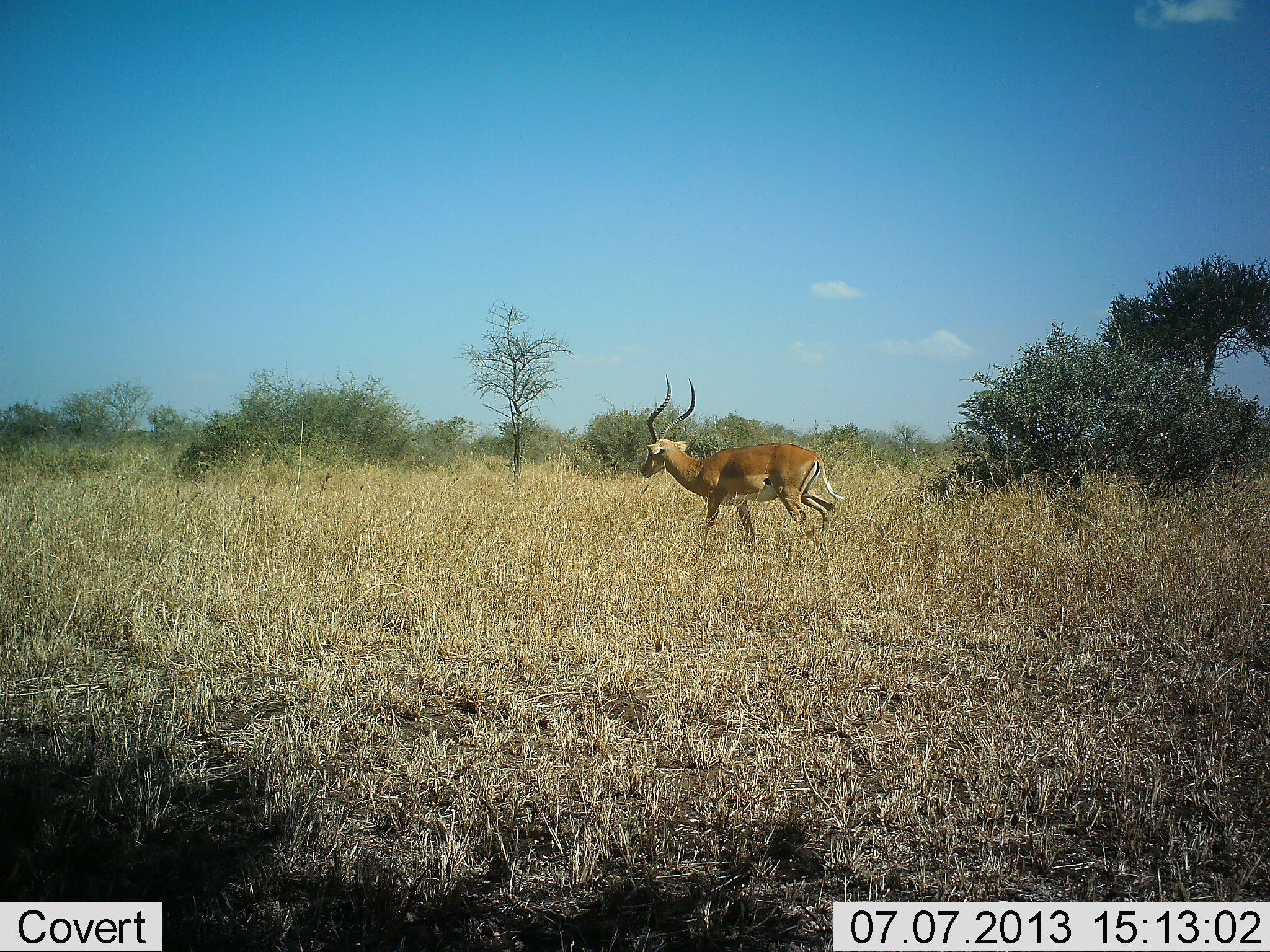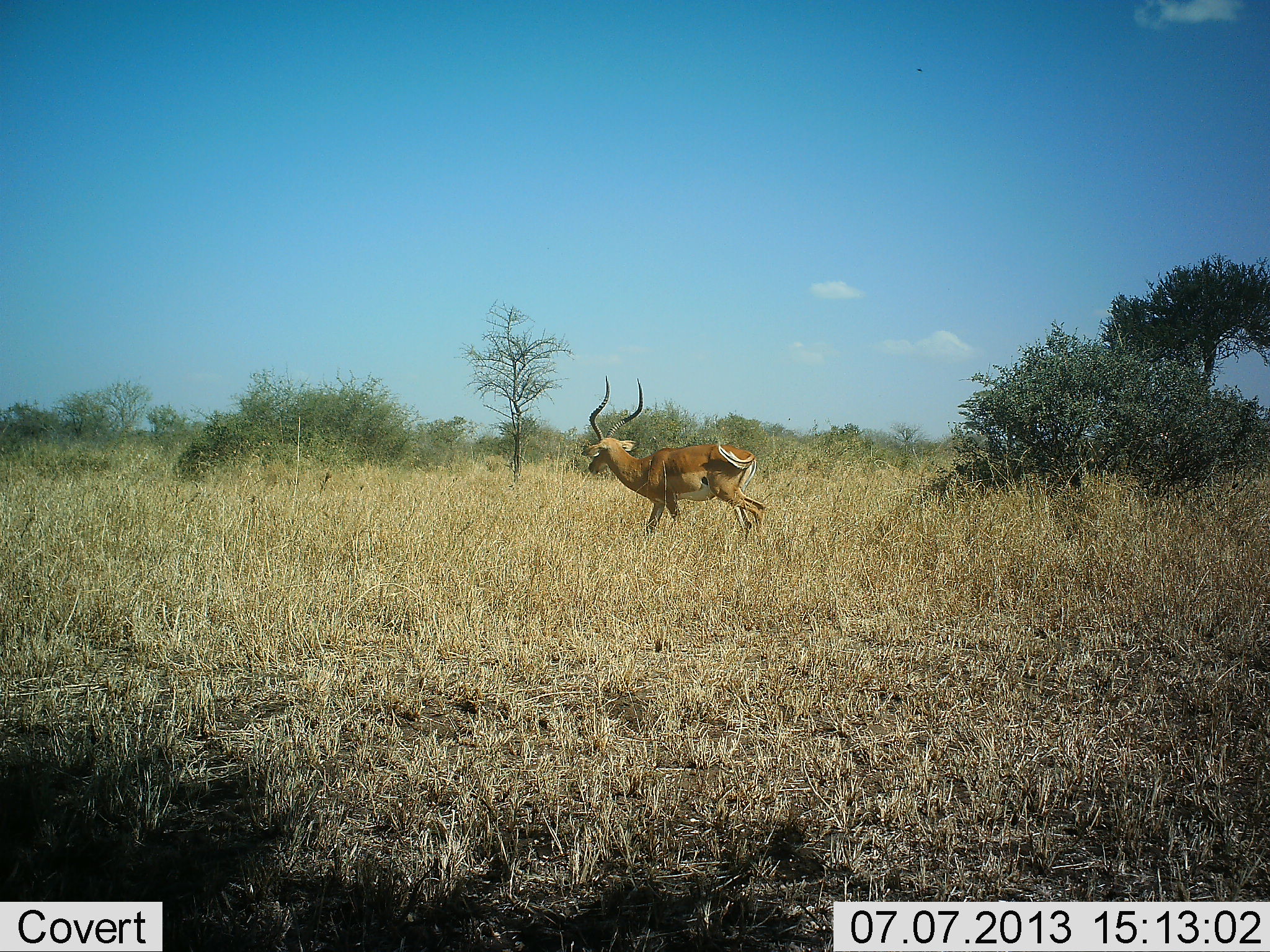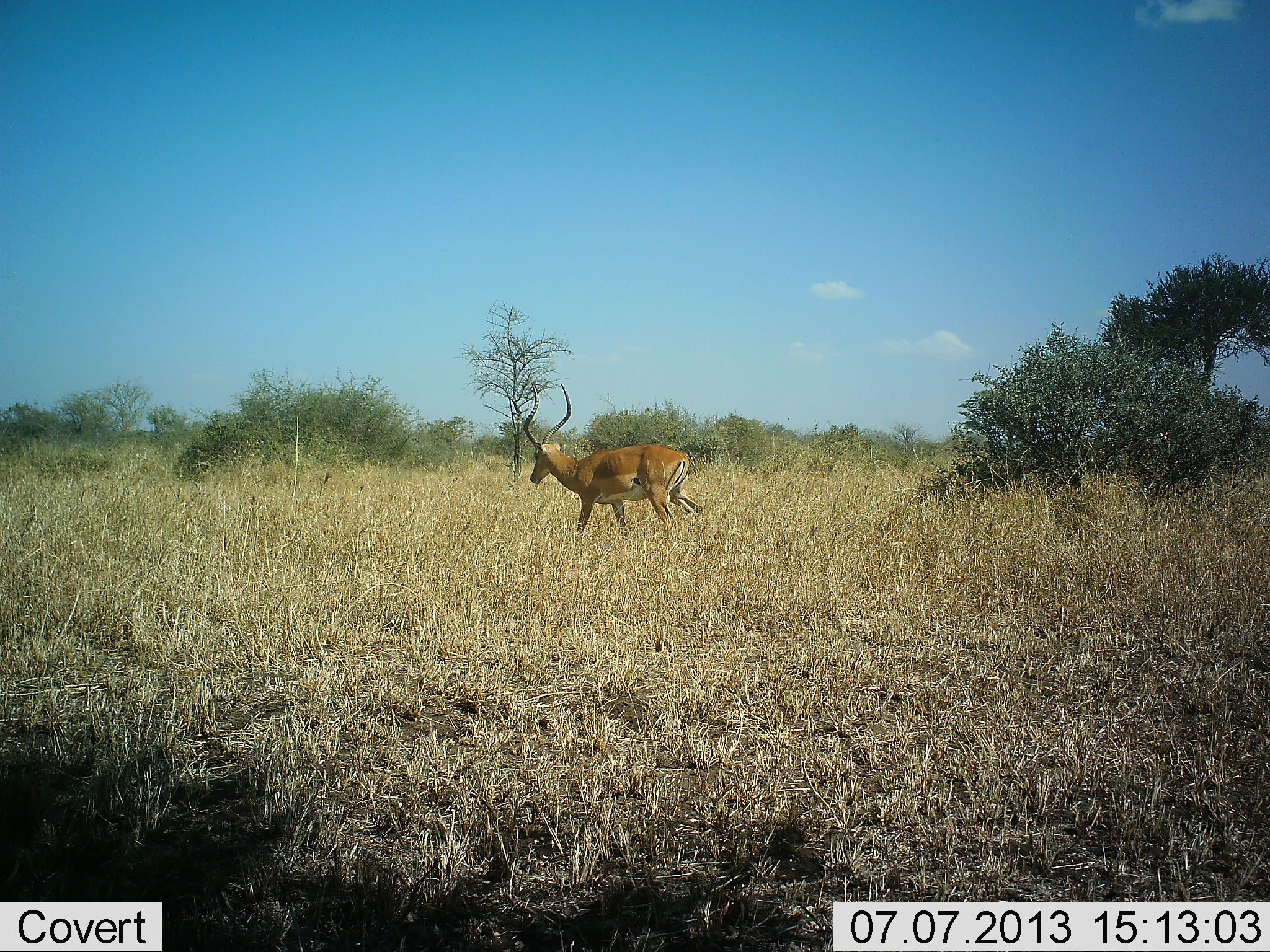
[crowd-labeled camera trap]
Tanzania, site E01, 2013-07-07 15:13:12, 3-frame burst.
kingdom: Animalia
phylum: Chordata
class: Mammalia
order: Artiodactyla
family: Bovidae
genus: Aepyceros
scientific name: Aepyceros melampus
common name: impala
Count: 1.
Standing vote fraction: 10%.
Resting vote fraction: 0%.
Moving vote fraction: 90%.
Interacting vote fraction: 0%.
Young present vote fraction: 0%.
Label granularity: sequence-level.